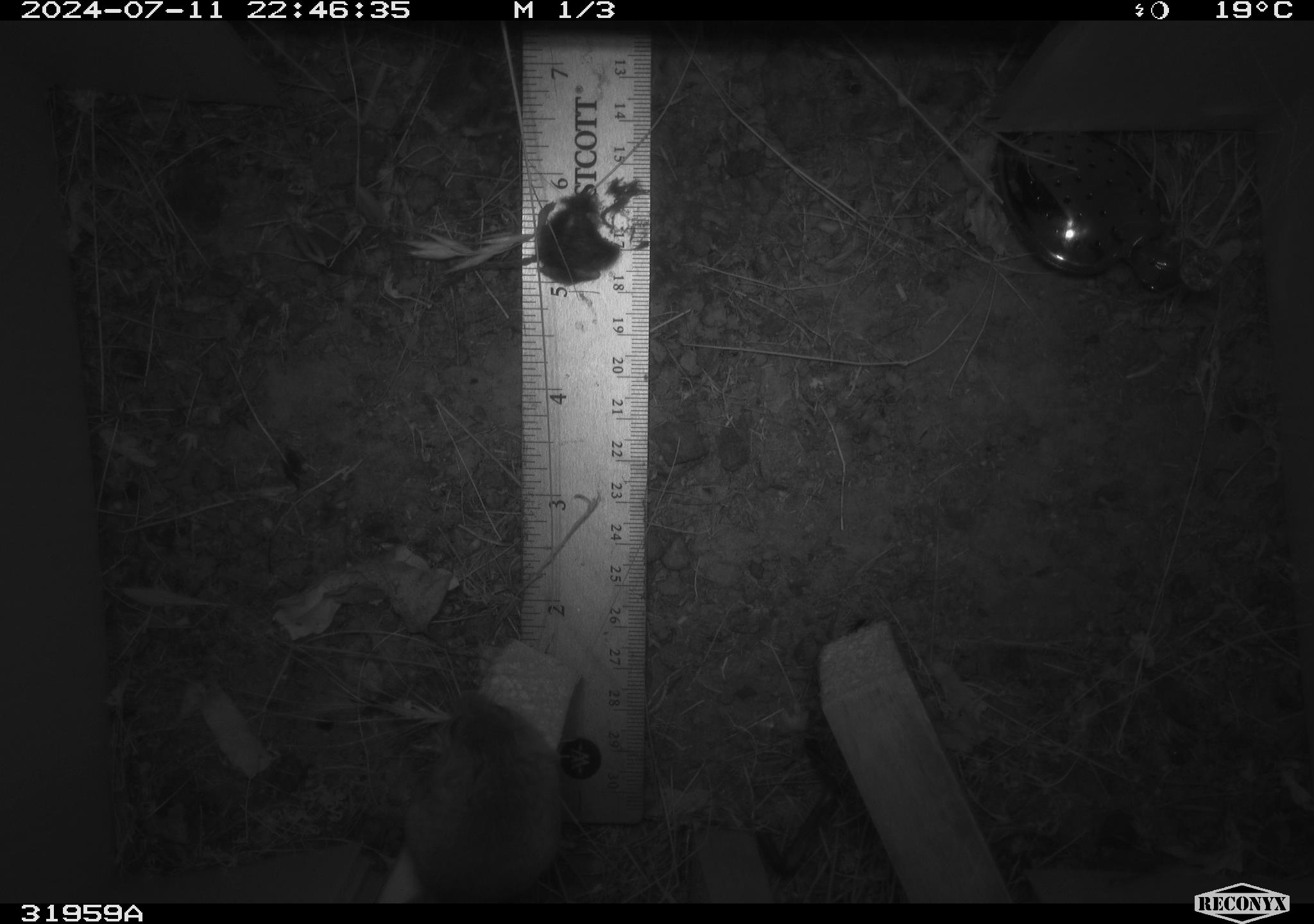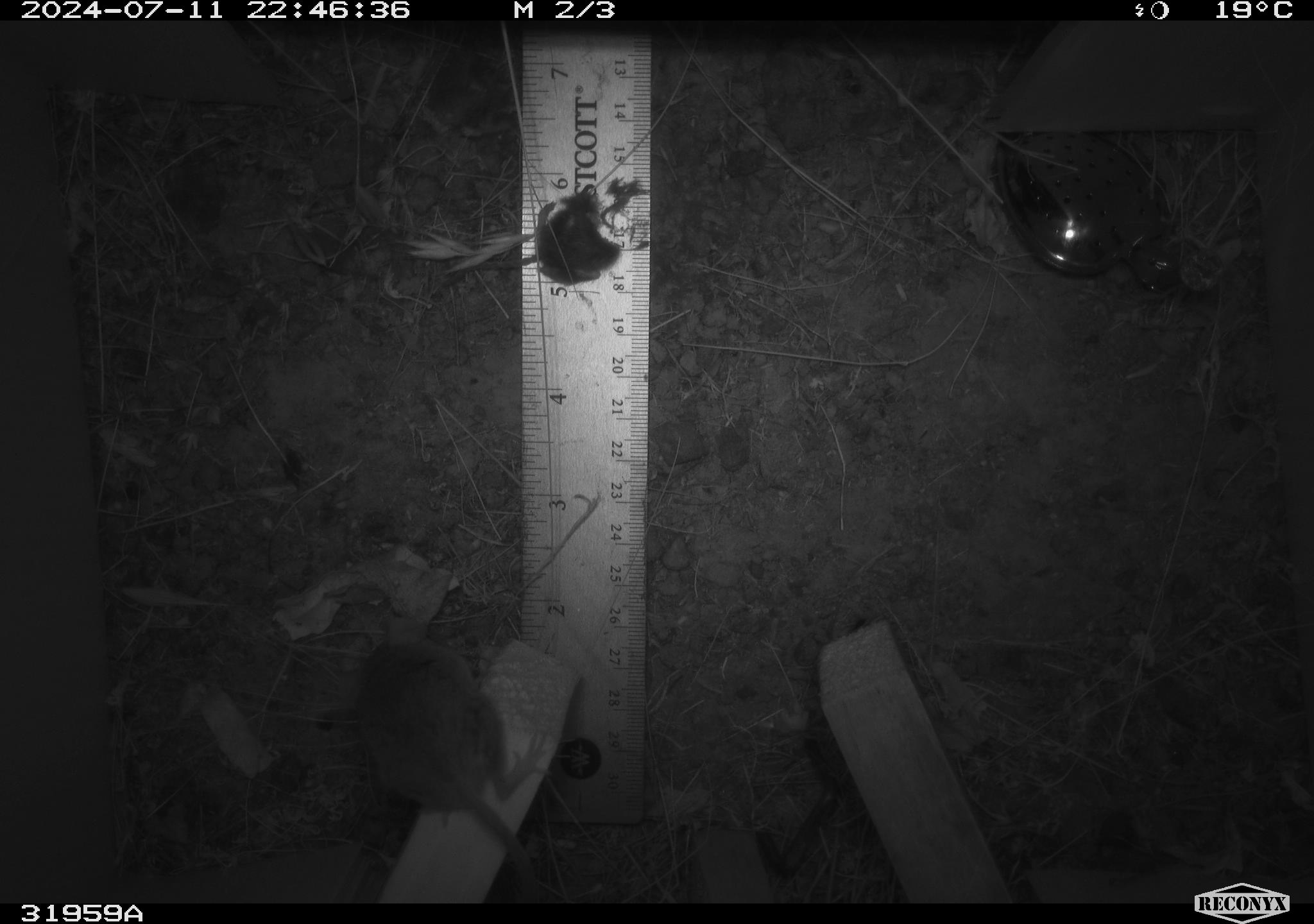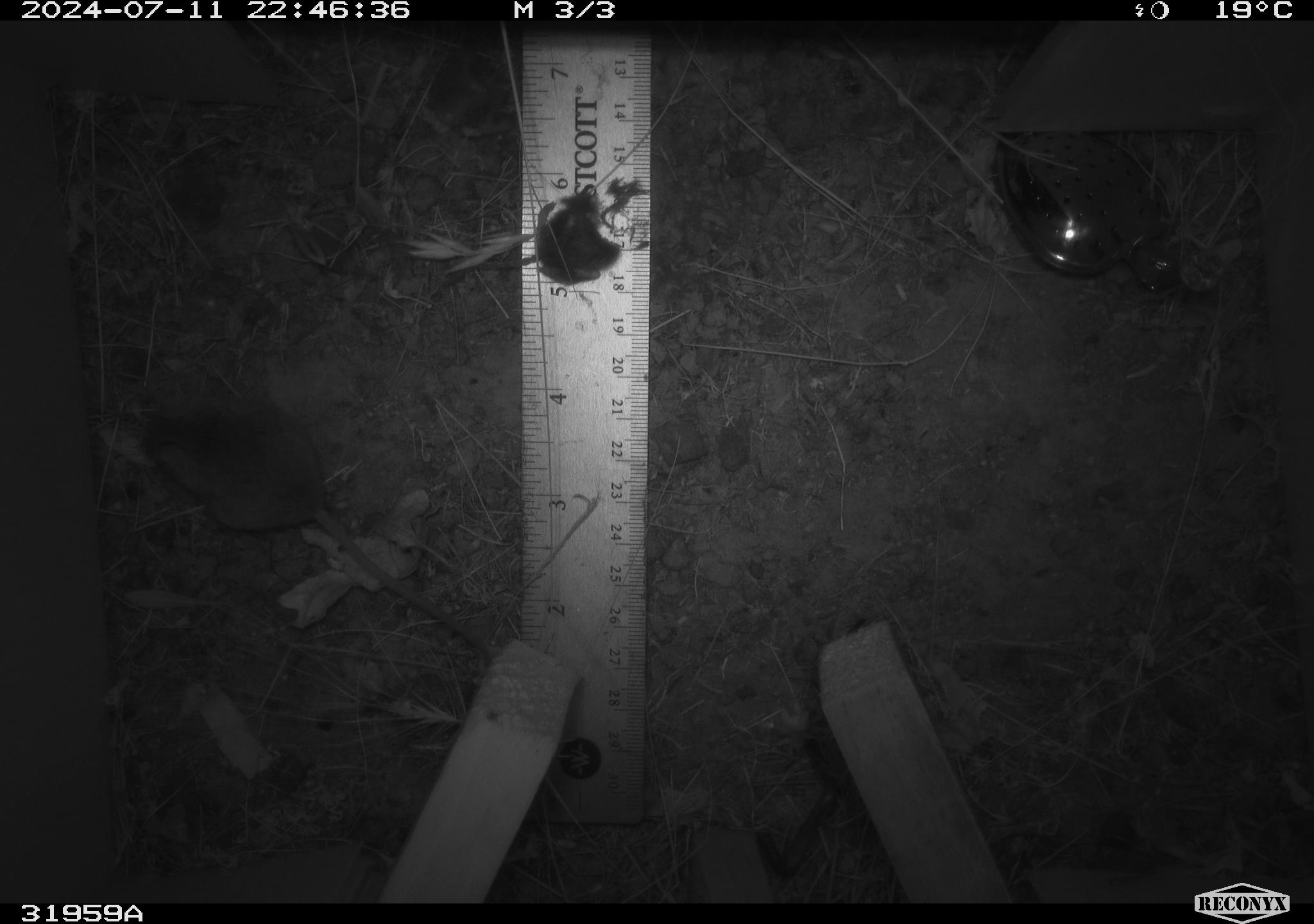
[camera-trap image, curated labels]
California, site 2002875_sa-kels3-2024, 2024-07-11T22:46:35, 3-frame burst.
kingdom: Animalia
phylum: Chordata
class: Mammalia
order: Rodentia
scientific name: Rodentia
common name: mouse species